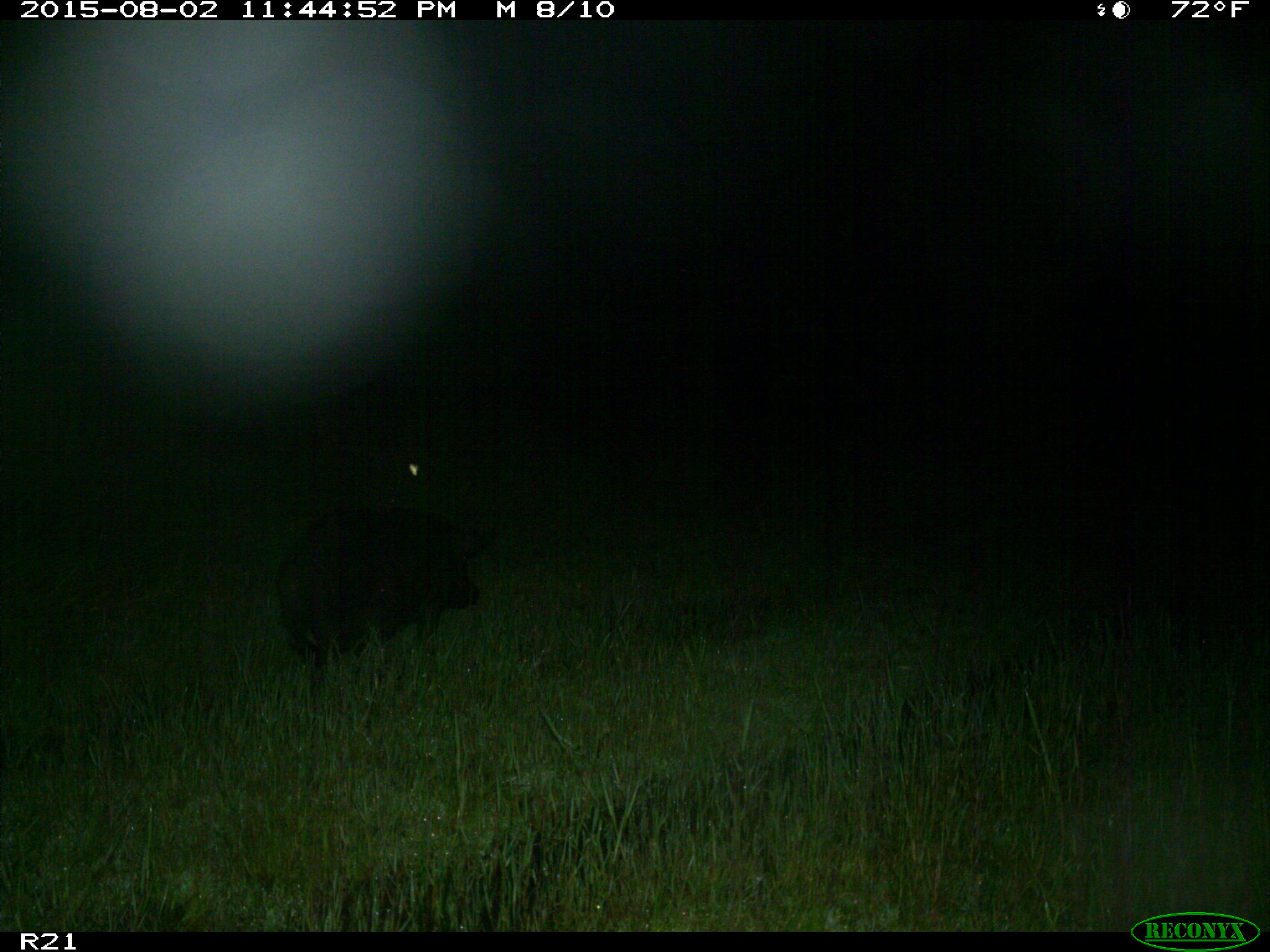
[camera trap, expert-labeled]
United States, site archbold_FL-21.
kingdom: Animalia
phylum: Chordata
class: Mammalia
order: Artiodactyla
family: Suidae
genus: Sus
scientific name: Sus scrofa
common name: wild boar